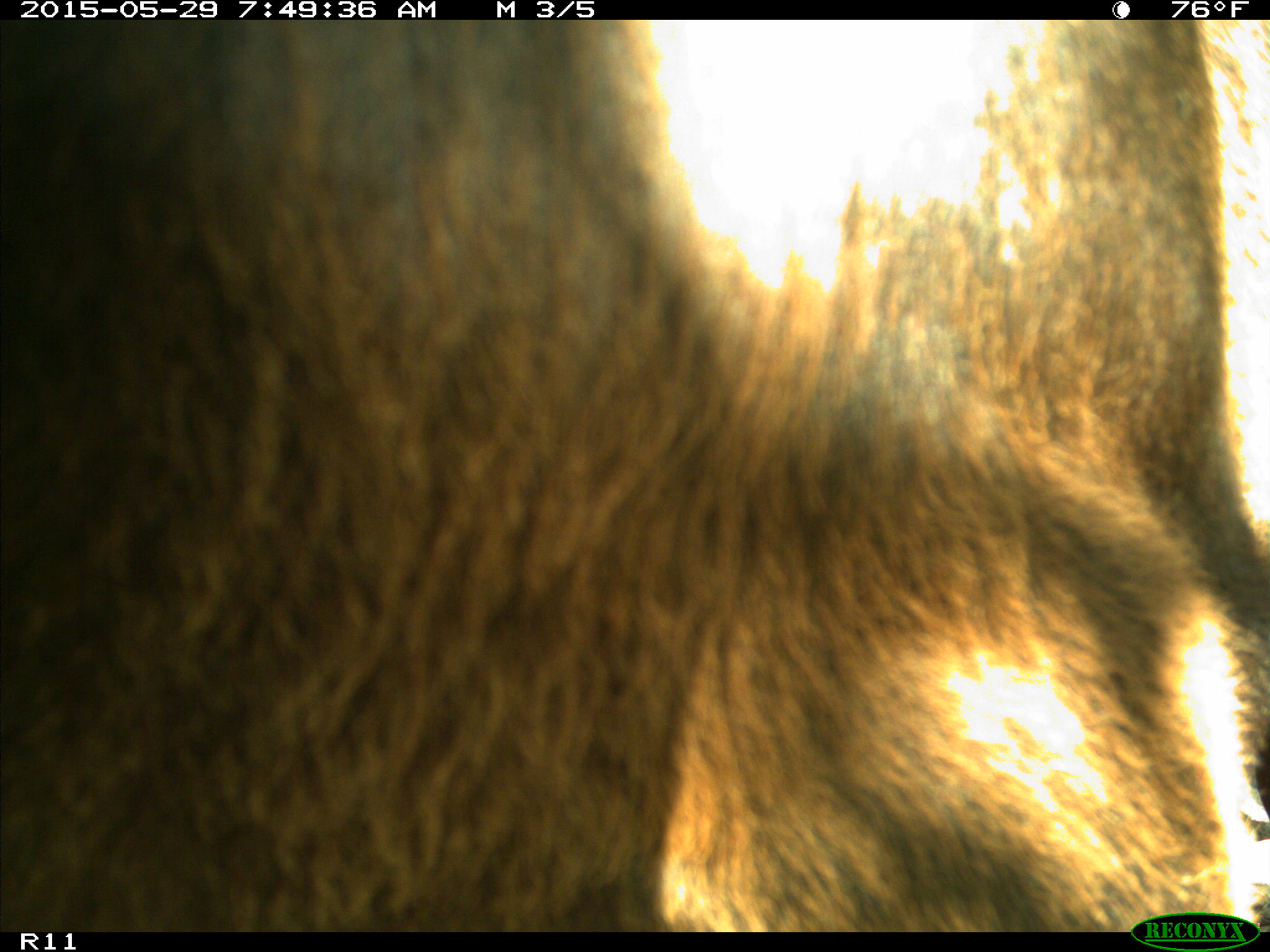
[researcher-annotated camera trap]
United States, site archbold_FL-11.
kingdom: Animalia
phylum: Chordata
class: Mammalia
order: Artiodactyla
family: Bovidae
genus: Bos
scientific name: Bos taurus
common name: domestic cow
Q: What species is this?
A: Bos taurus (domestic cow).